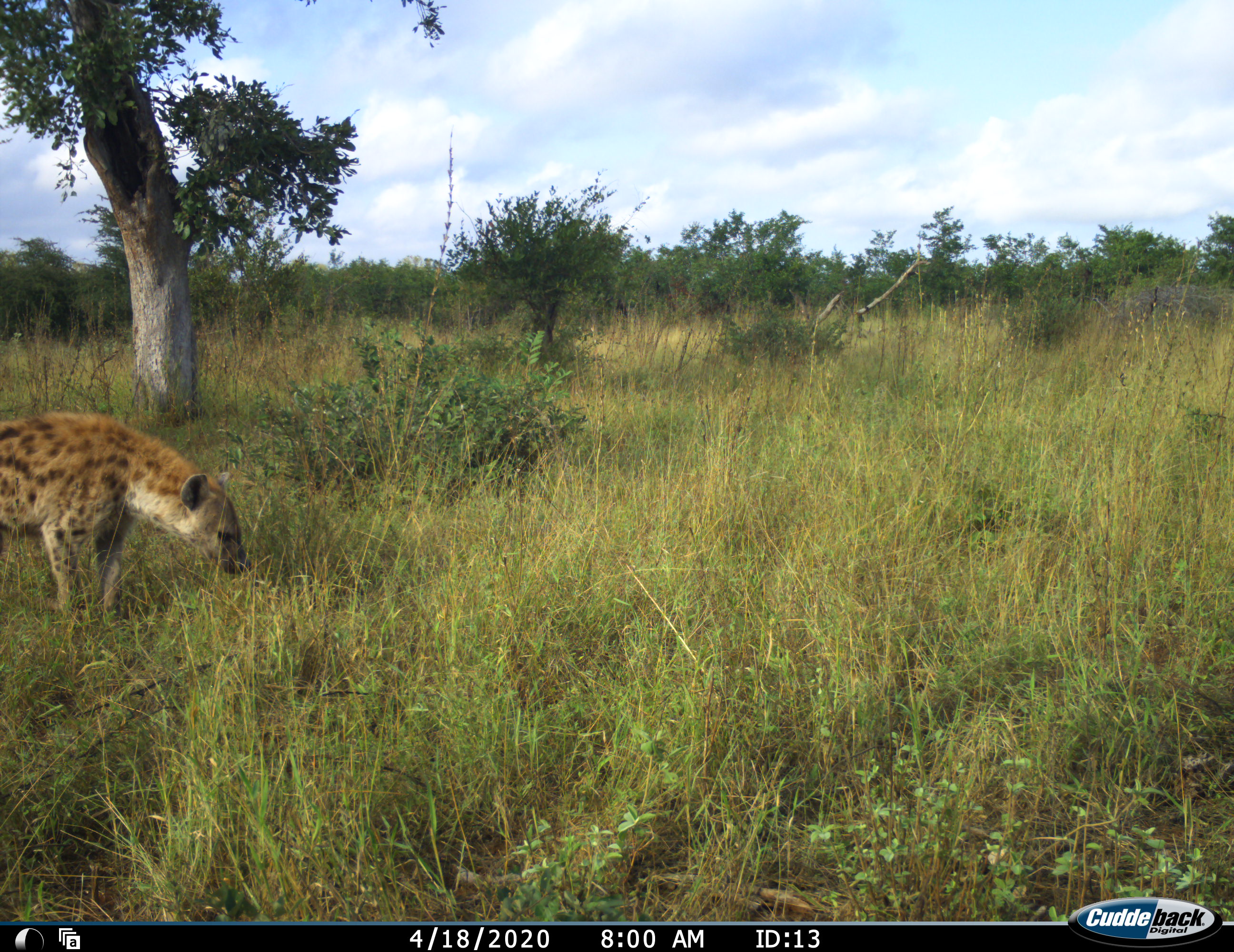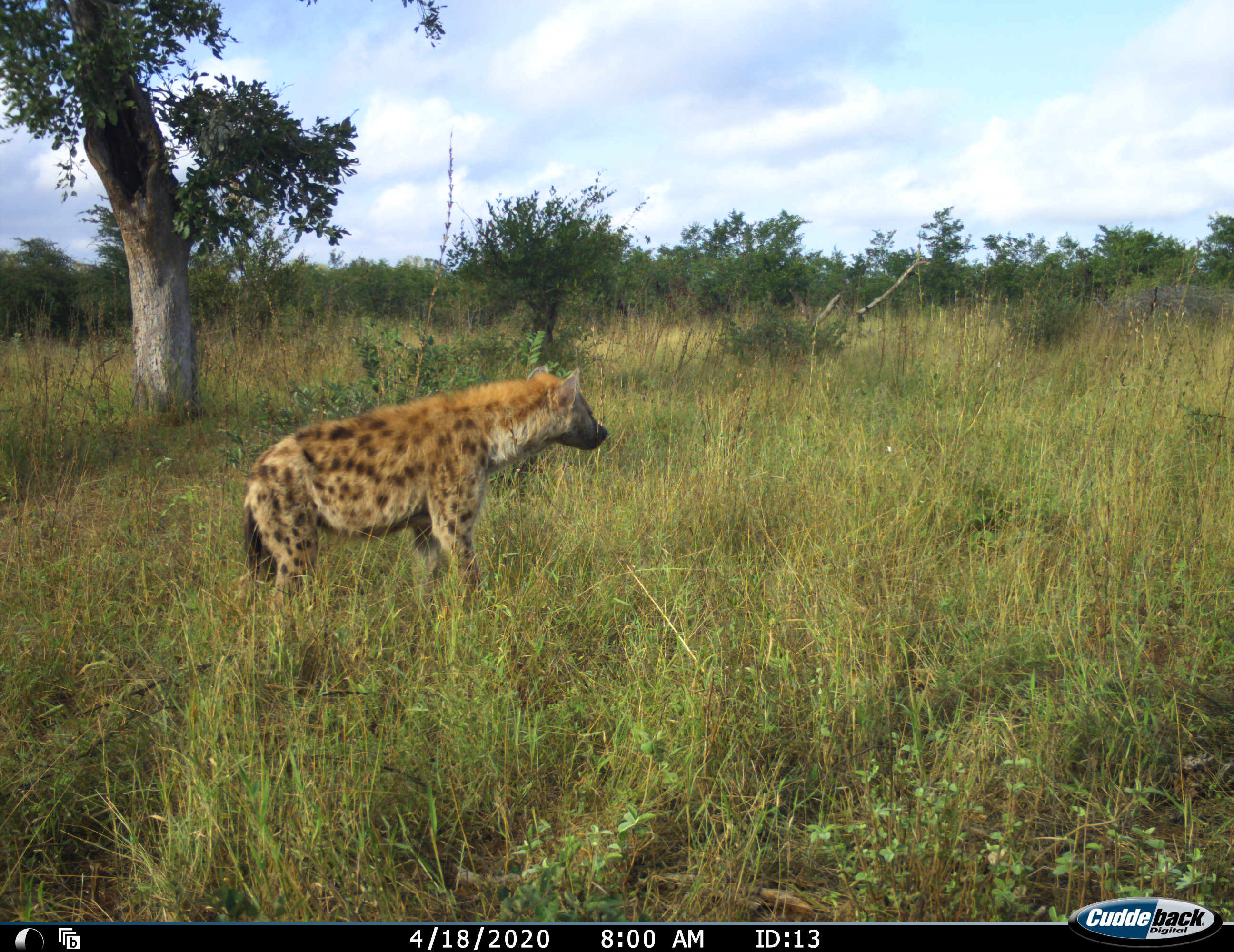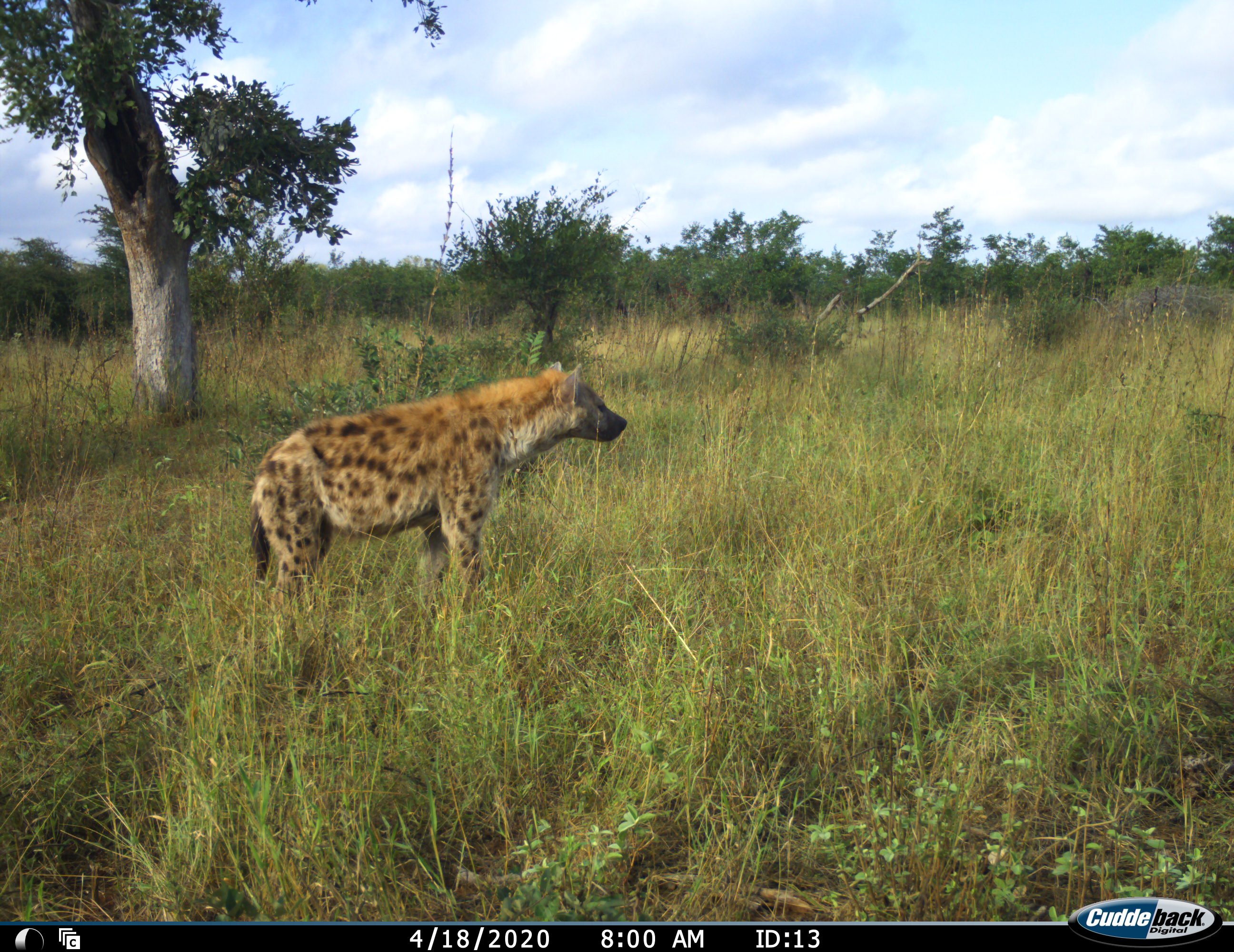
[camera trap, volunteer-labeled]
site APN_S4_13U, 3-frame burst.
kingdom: Animalia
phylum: Chordata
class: Mammalia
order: Carnivora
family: Hyaenidae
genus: Crocuta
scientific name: Crocuta crocuta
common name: spotted hyena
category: hyenaspotted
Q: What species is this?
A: Hyenaspotted (spotted hyena) (Crocuta crocuta).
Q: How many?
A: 1.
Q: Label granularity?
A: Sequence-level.